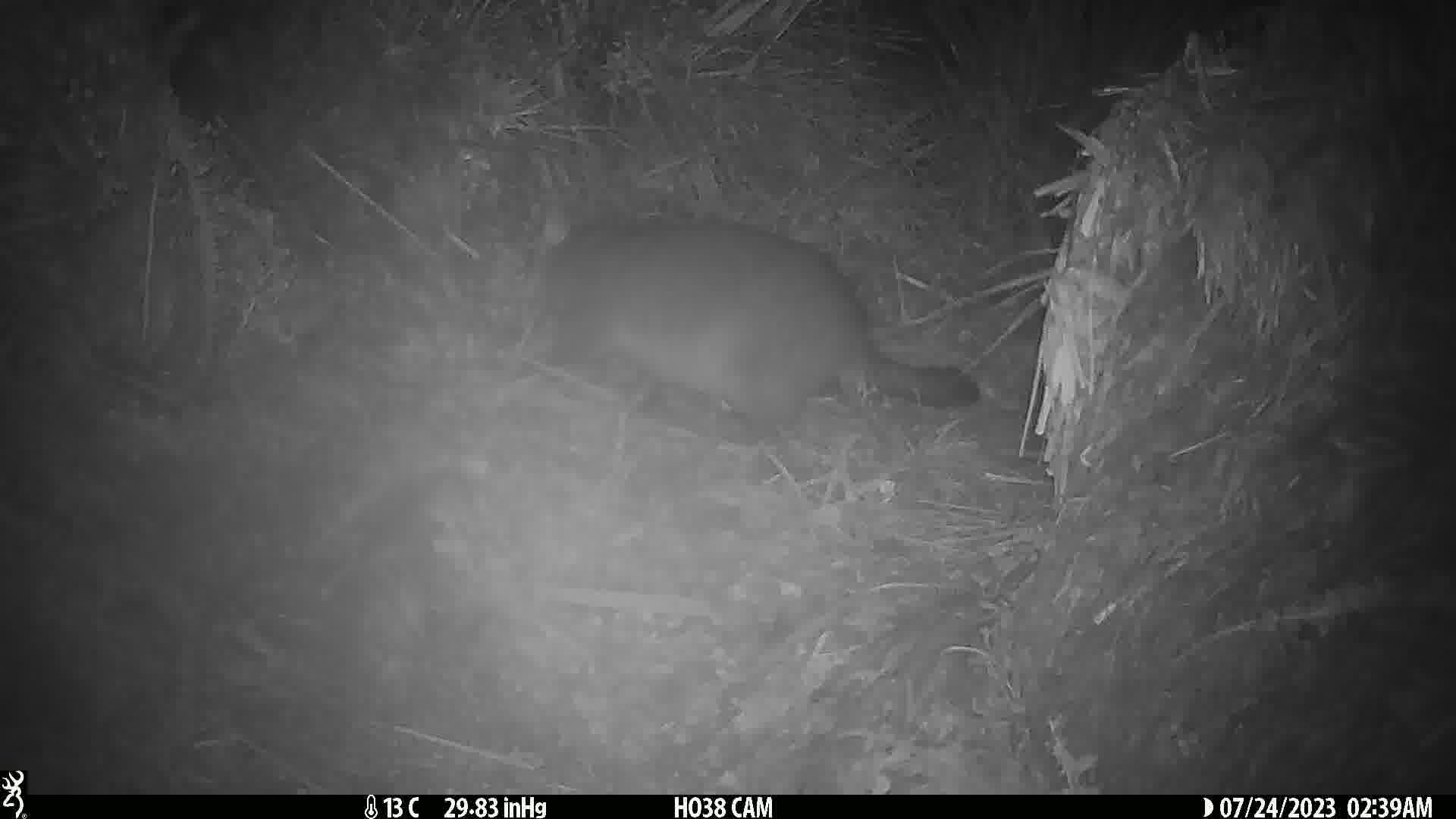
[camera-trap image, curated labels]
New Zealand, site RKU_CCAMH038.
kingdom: Animalia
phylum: Chordata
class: Mammalia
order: Diprotodontia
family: Phalangeridae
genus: Trichosurus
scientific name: Trichosurus vulpecula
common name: common brushtail possum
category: possum